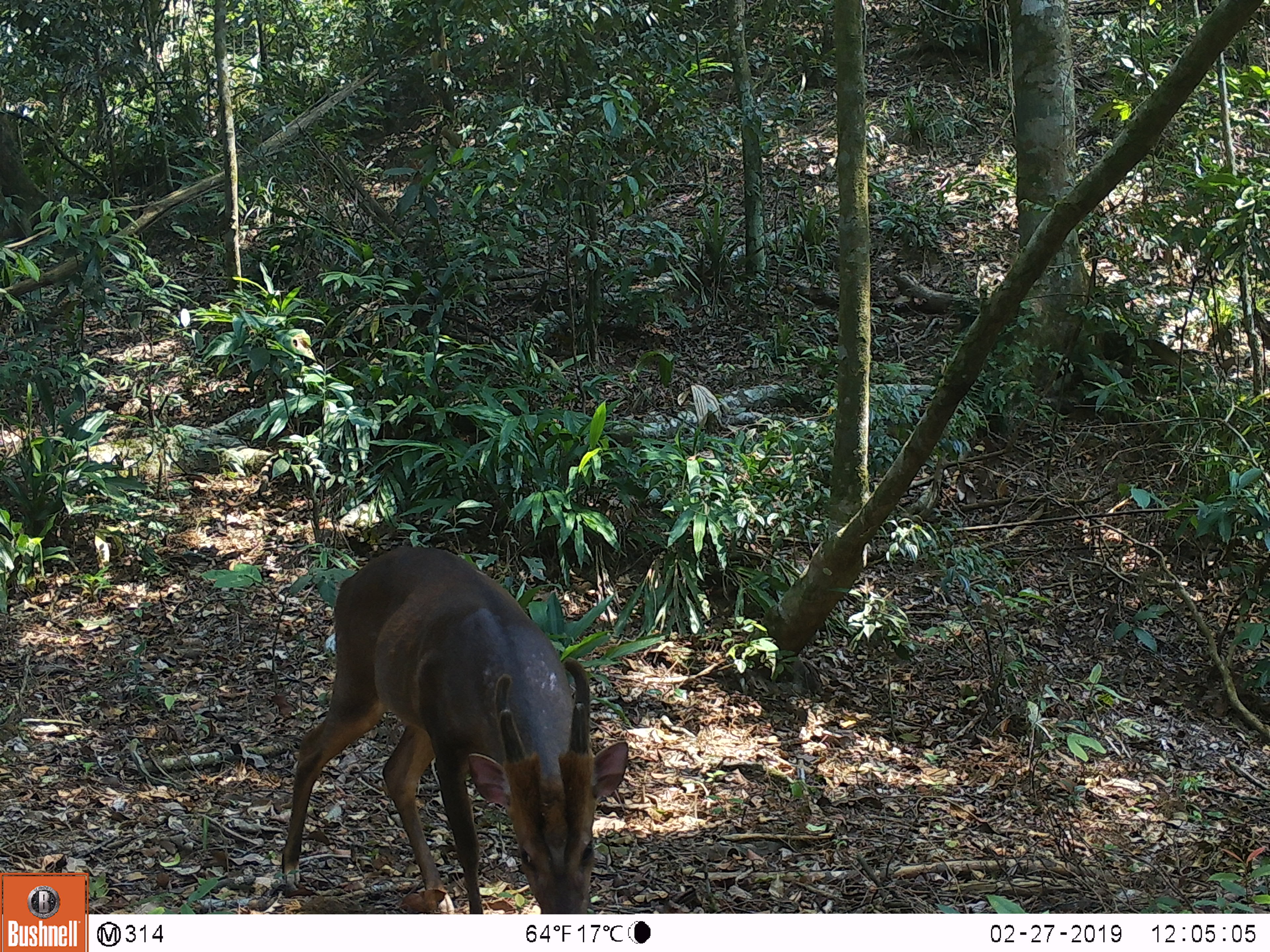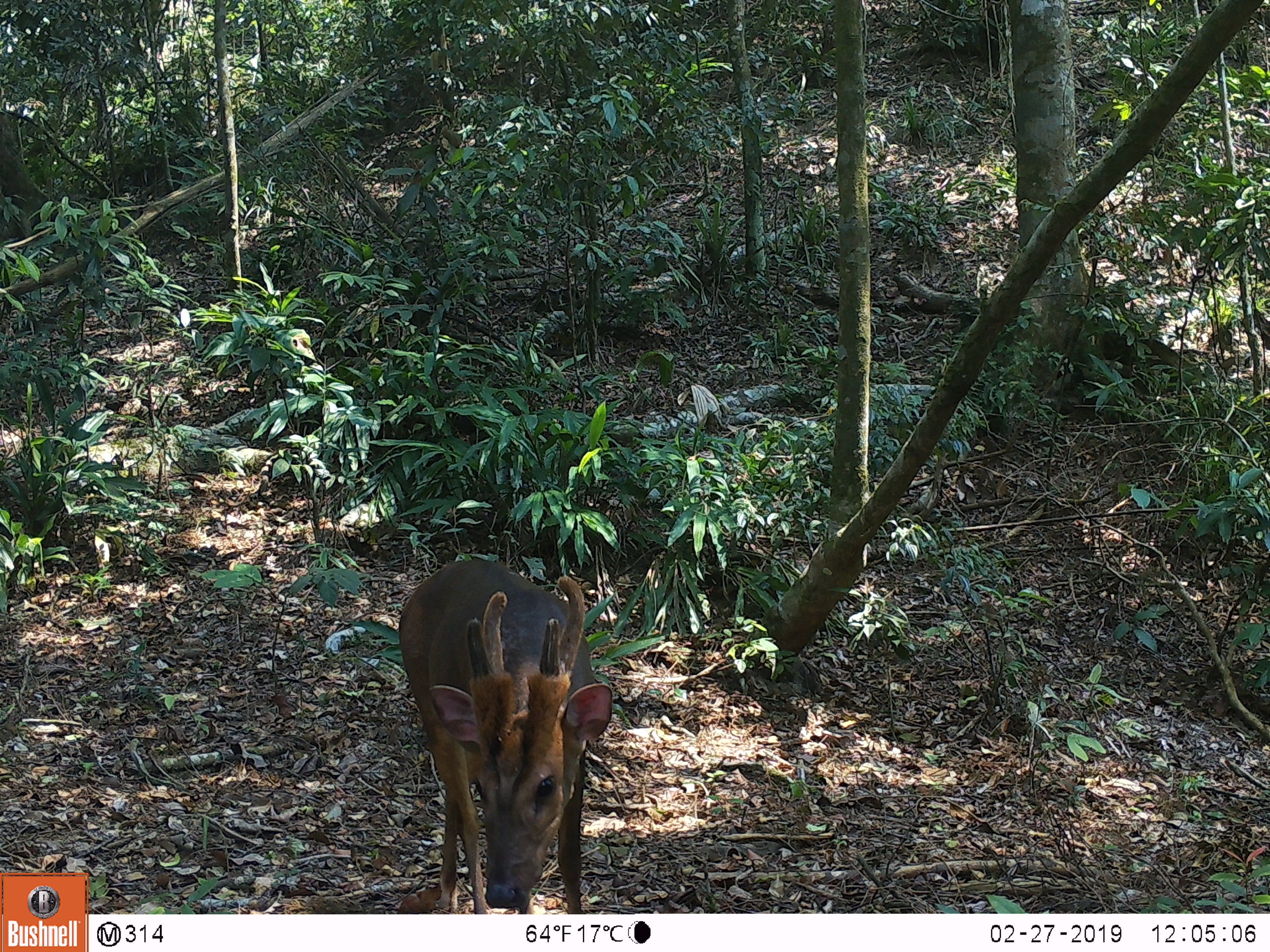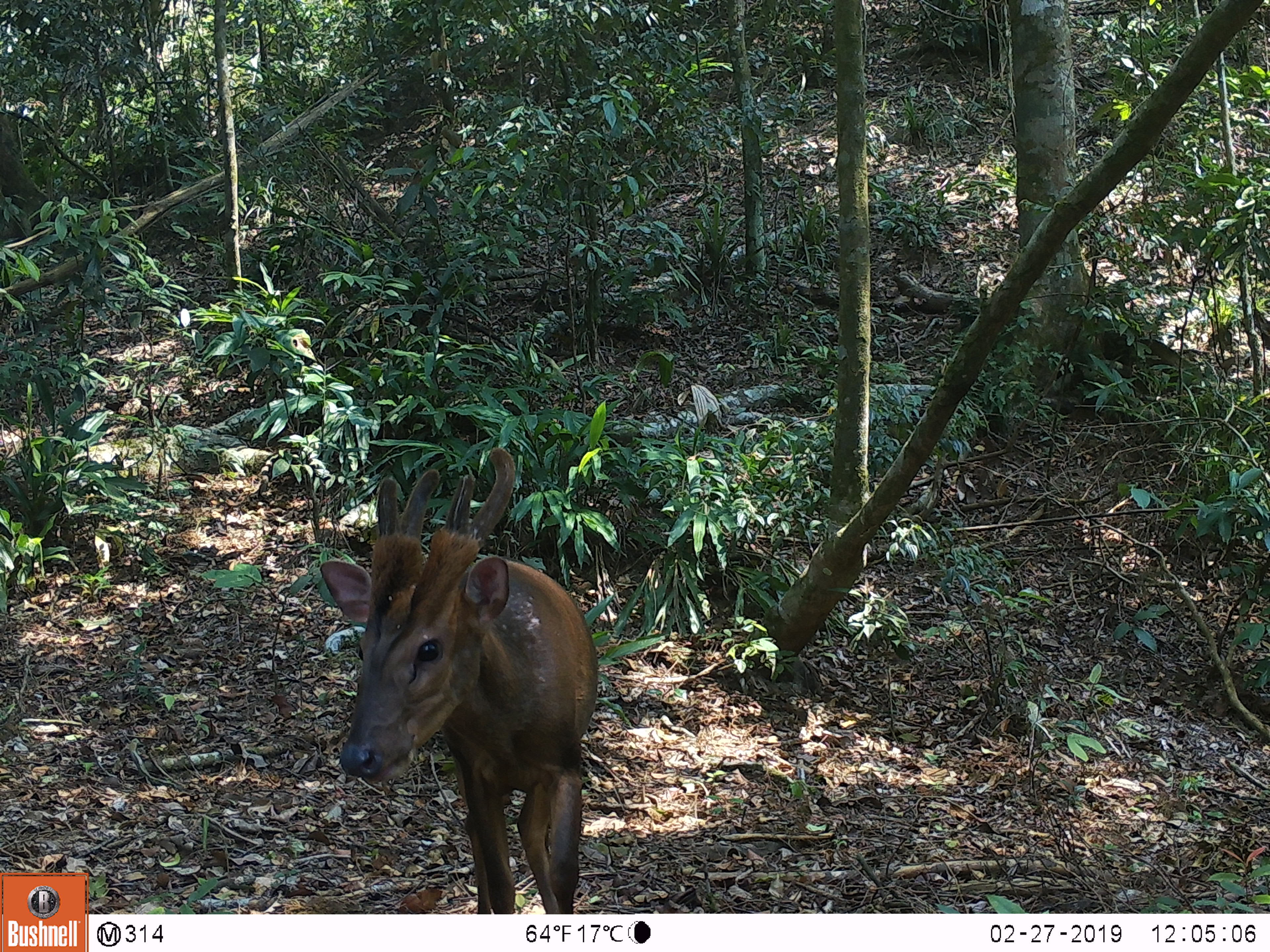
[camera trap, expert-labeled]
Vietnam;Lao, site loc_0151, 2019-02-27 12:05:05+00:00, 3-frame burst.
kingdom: Animalia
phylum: Chordata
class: Mammalia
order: Artiodactyla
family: Cervidae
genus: Muntiacus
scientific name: Muntiacus vuquangensis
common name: large-antlered muntjac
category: large antlered muntjac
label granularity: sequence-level